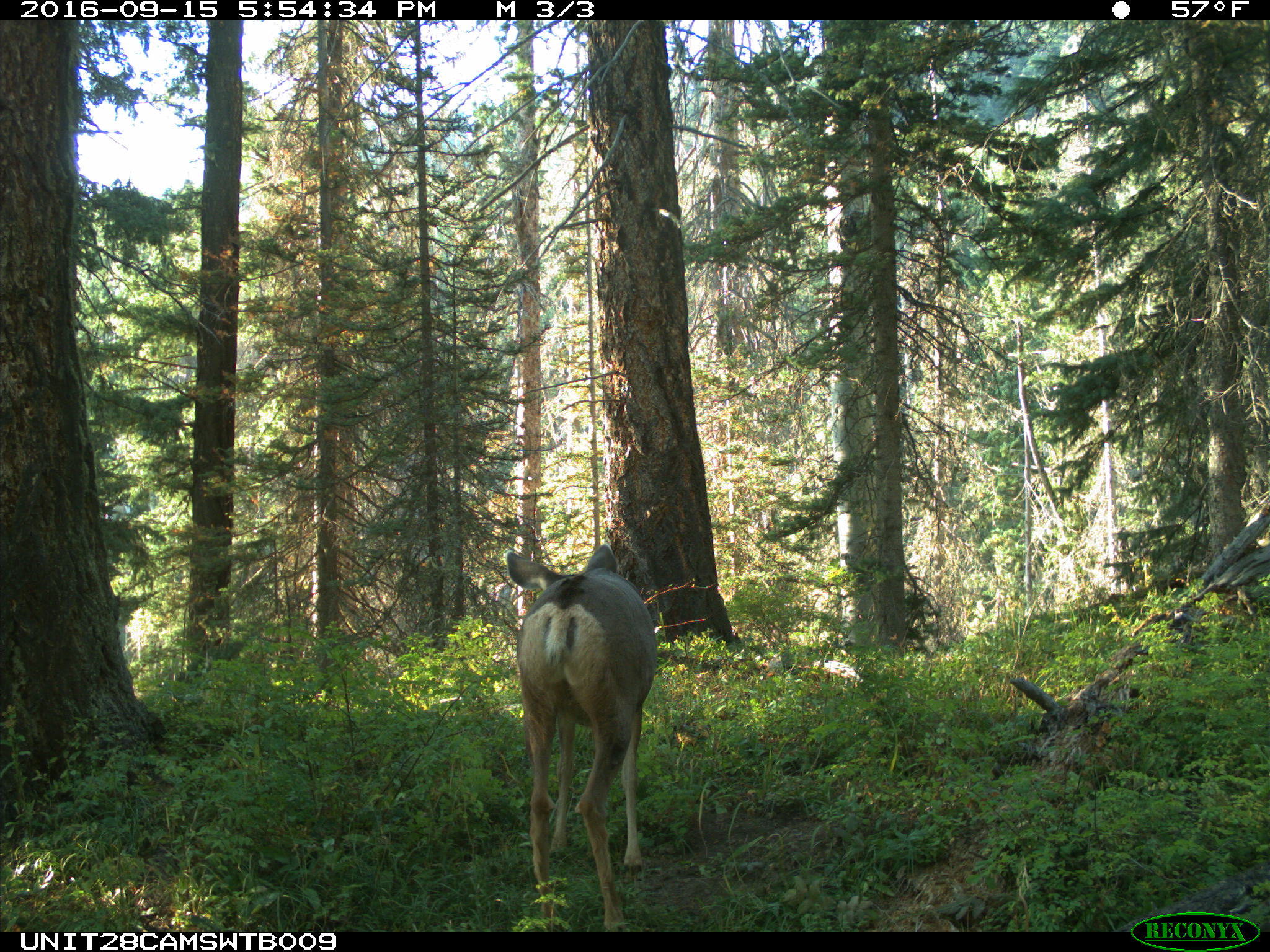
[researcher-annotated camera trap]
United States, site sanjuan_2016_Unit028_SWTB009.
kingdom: Animalia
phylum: Chordata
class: Mammalia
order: Artiodactyla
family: Cervidae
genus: Odocoileus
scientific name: Odocoileus hemionus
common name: mule deer